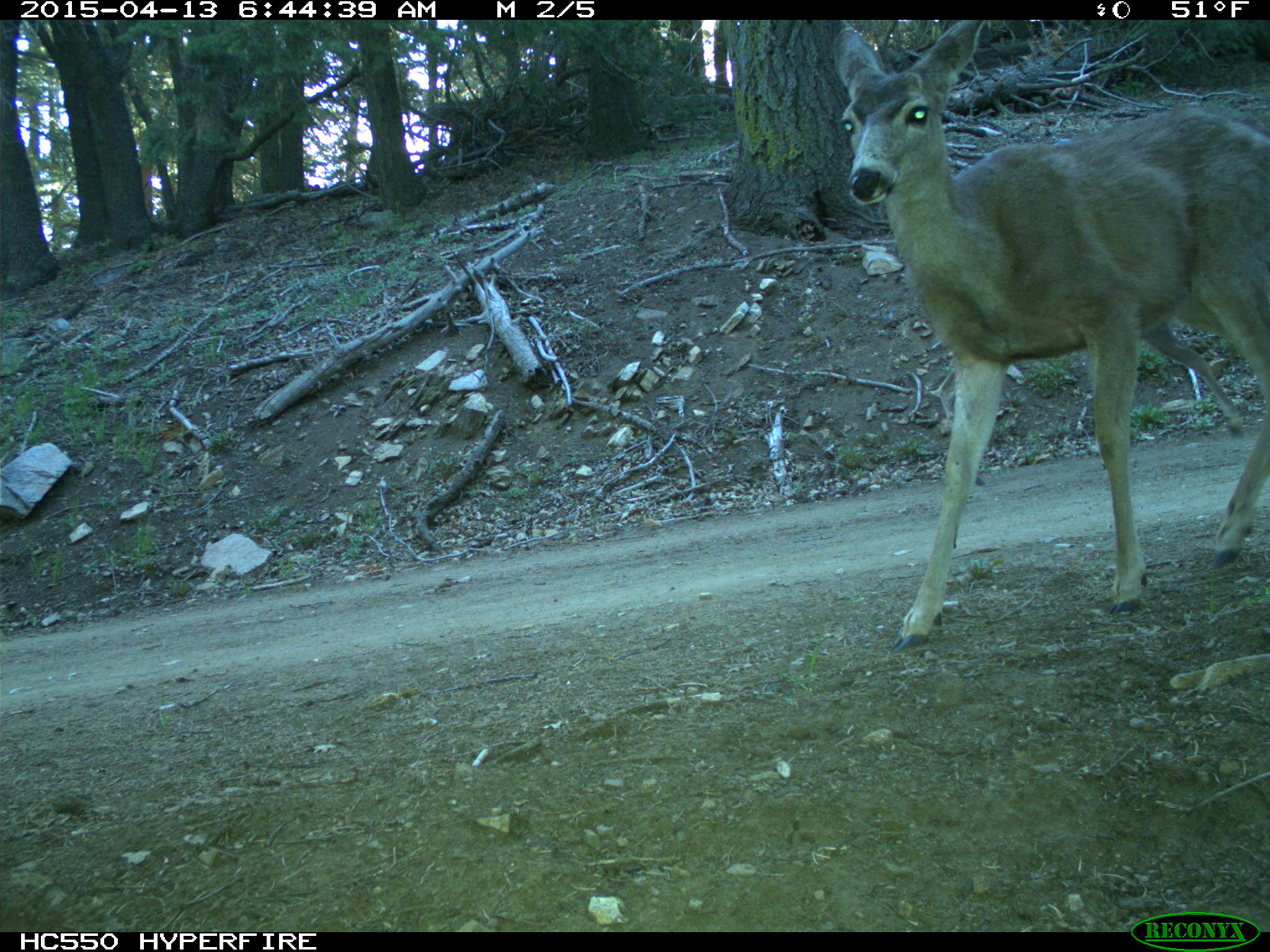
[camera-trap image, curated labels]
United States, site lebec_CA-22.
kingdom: Animalia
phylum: Chordata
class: Mammalia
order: Artiodactyla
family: Cervidae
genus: Odocoileus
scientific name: Odocoileus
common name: deer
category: unidentified deer